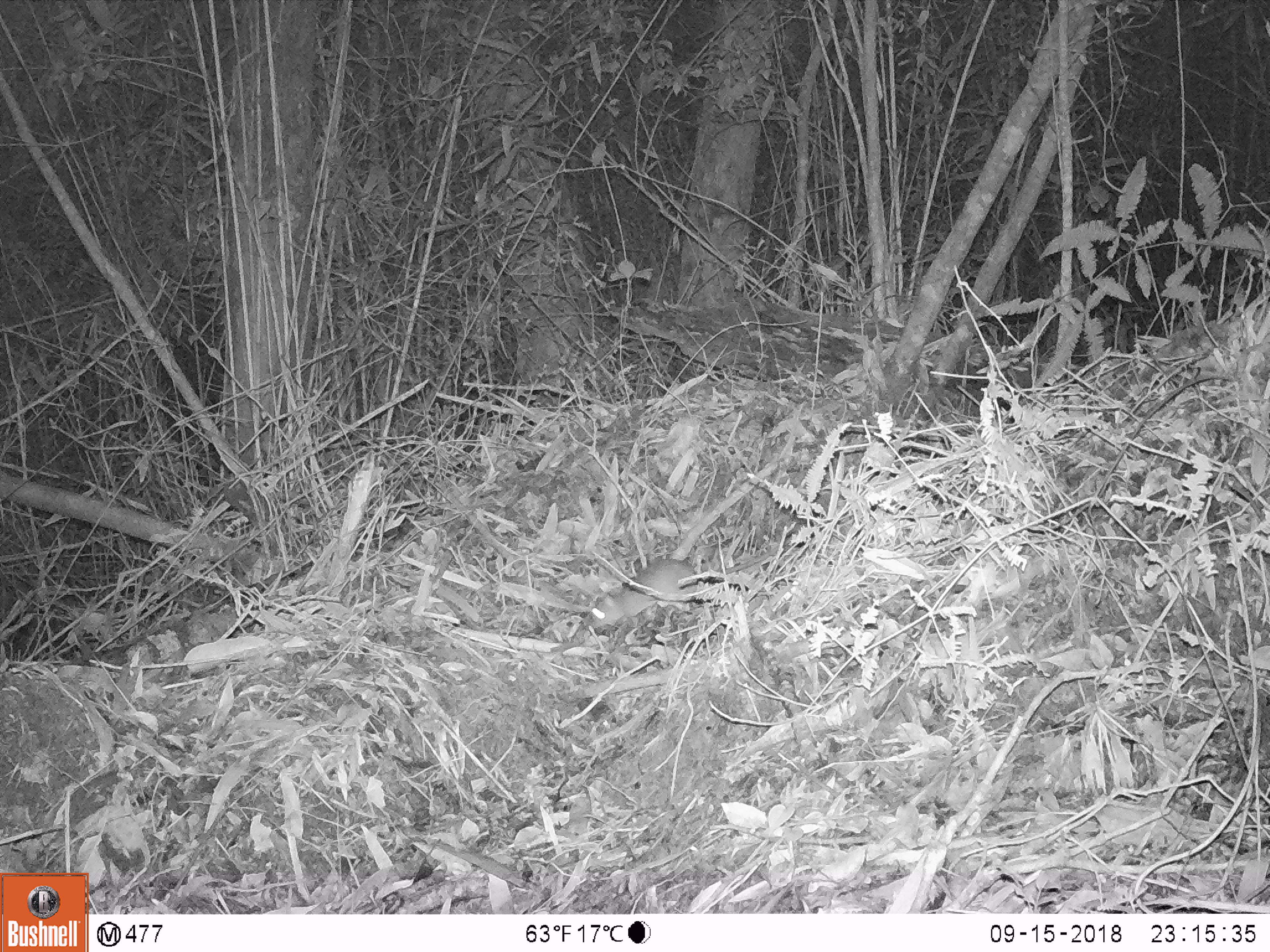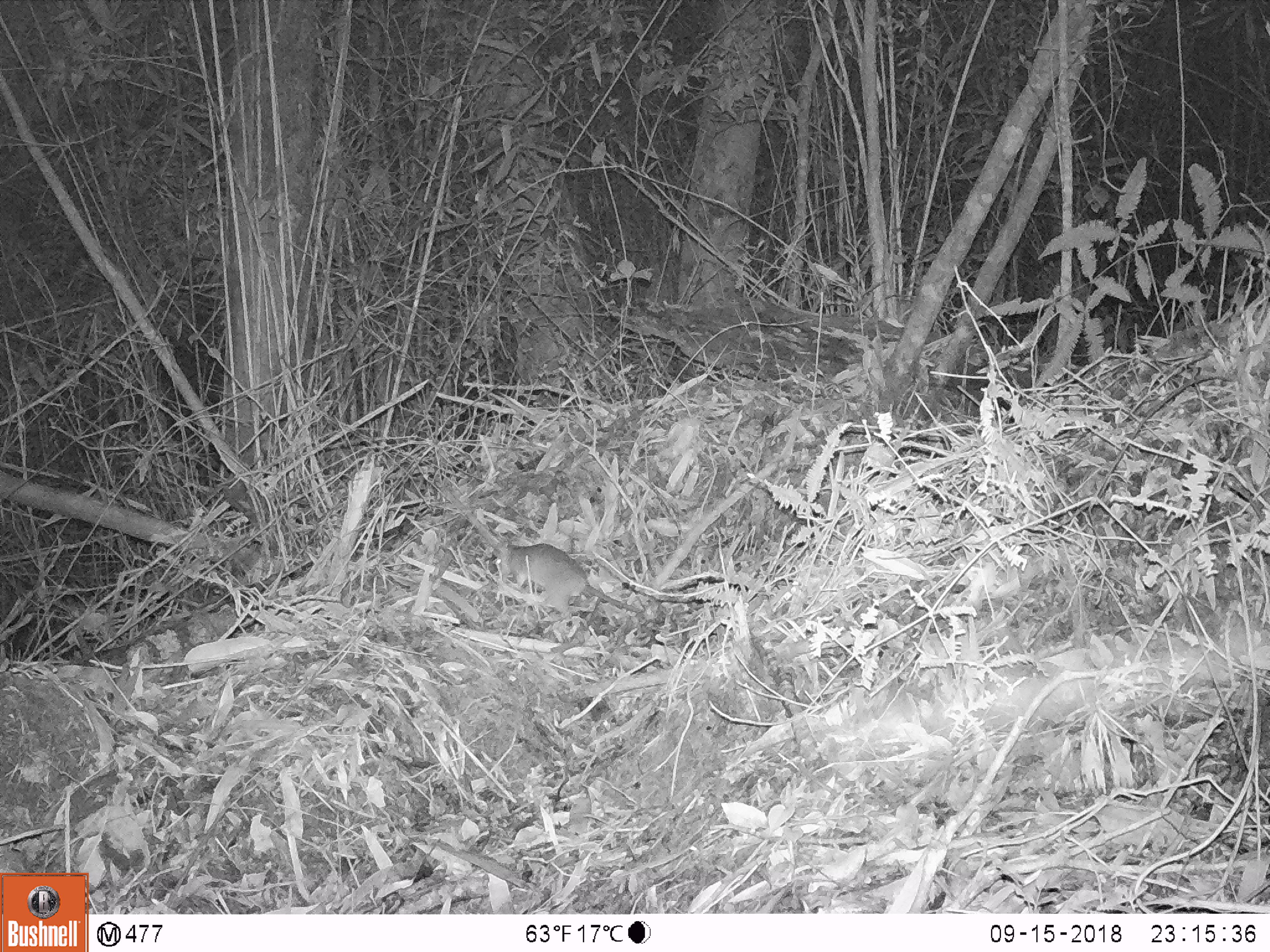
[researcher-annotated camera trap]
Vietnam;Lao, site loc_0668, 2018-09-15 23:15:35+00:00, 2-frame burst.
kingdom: Animalia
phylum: Chordata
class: Mammalia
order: Rodentia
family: Muridae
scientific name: Muridae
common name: old-world mice and rats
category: unidentified murid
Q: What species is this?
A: Unidentified murid (old-world mice and rats) (Muridae).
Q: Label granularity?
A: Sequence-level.